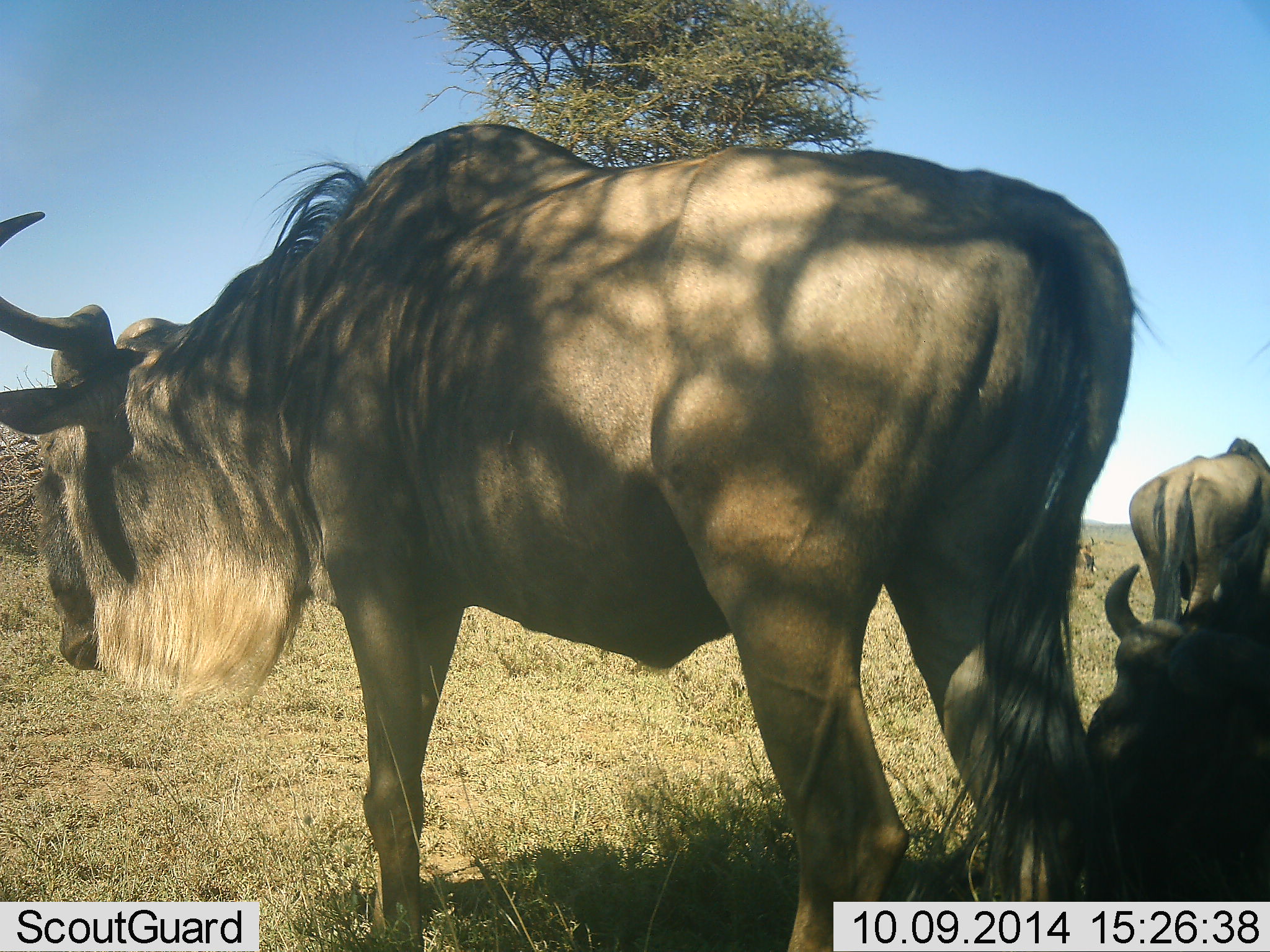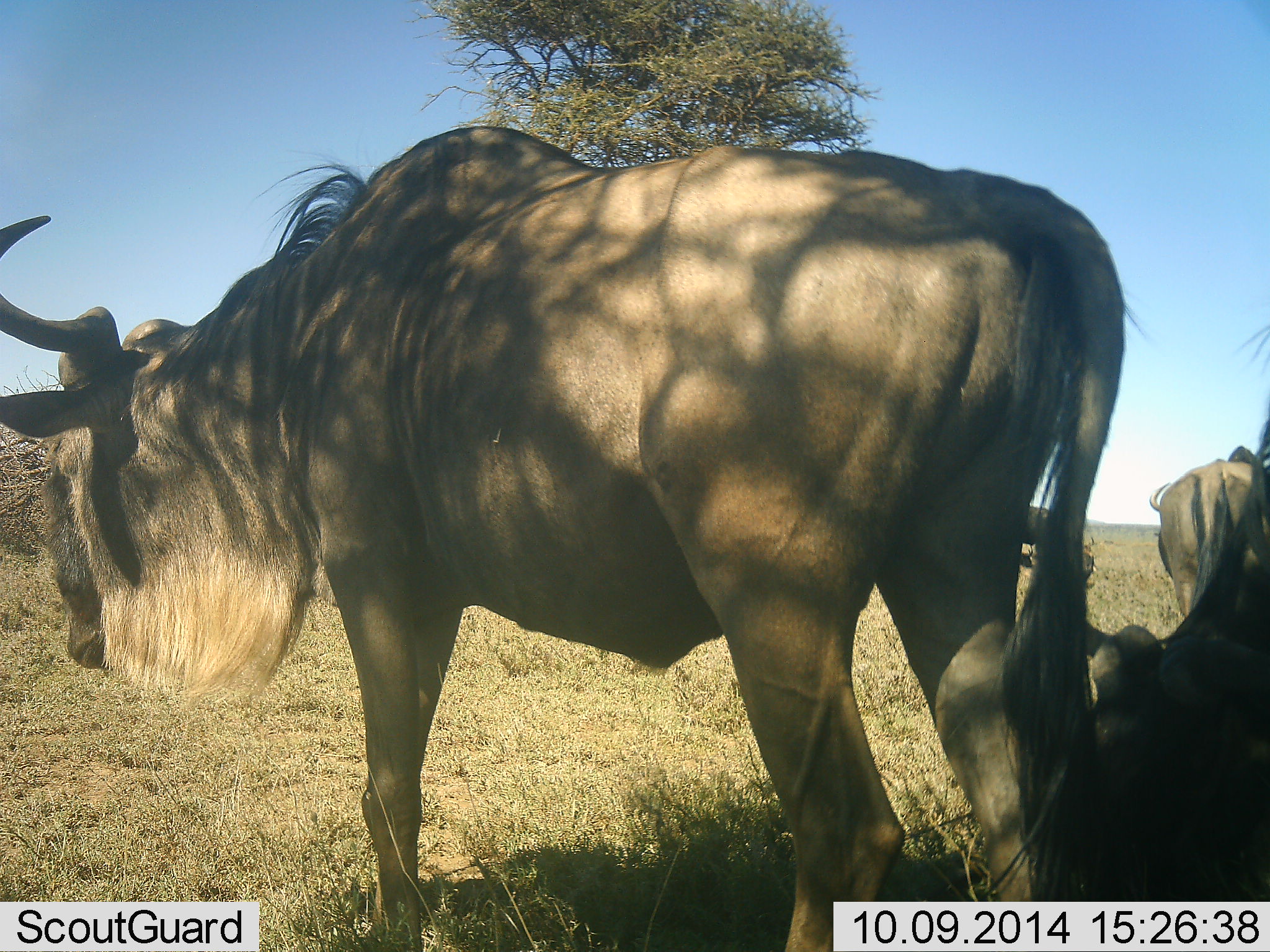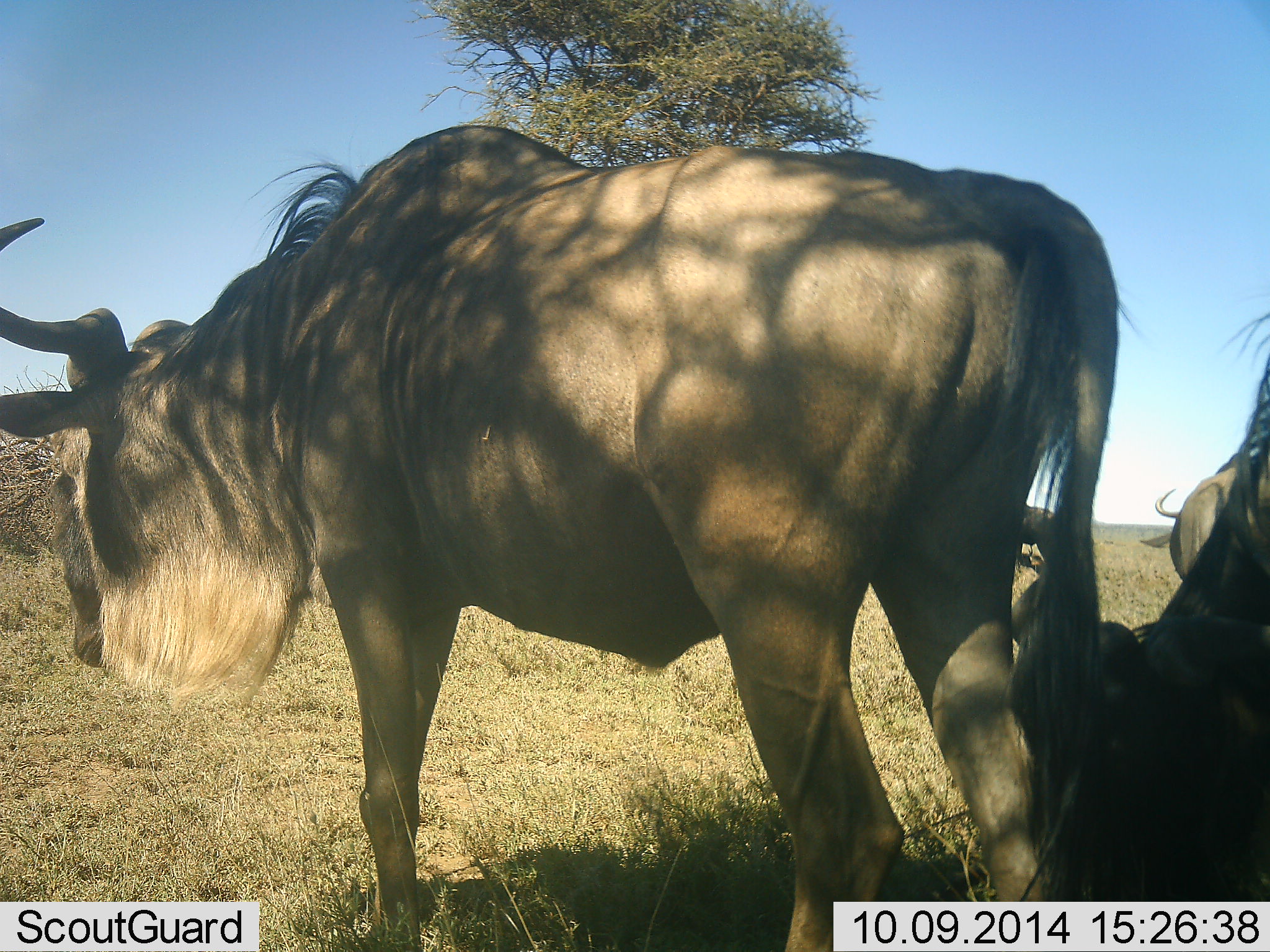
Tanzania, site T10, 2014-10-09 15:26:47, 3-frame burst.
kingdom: Animalia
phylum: Chordata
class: Mammalia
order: Artiodactyla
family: Bovidae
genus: Connochaetes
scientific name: Connochaetes taurinus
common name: blue wildebeest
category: wildebeest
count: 4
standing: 100%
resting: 100%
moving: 30%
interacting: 0%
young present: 10%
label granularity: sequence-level